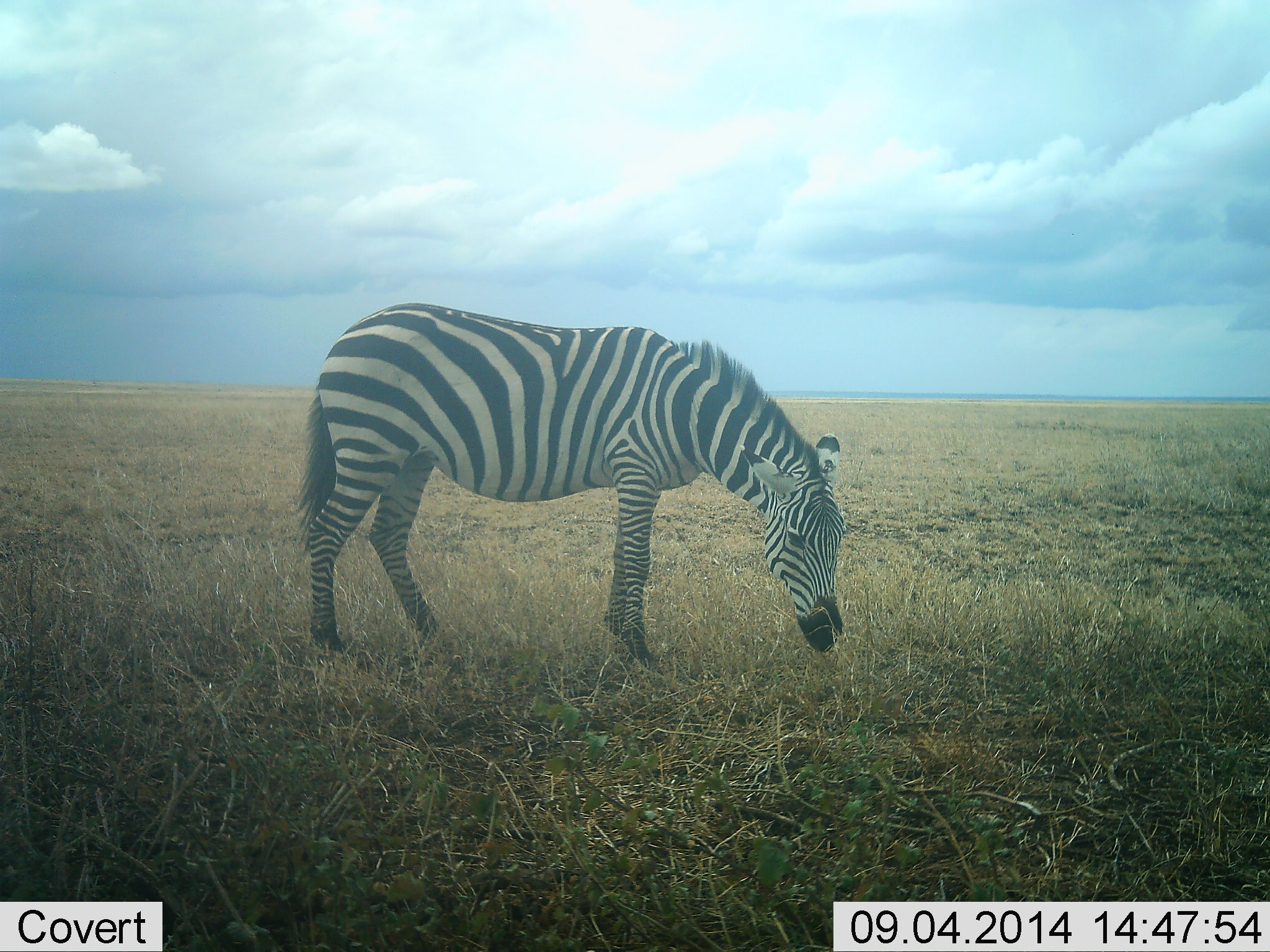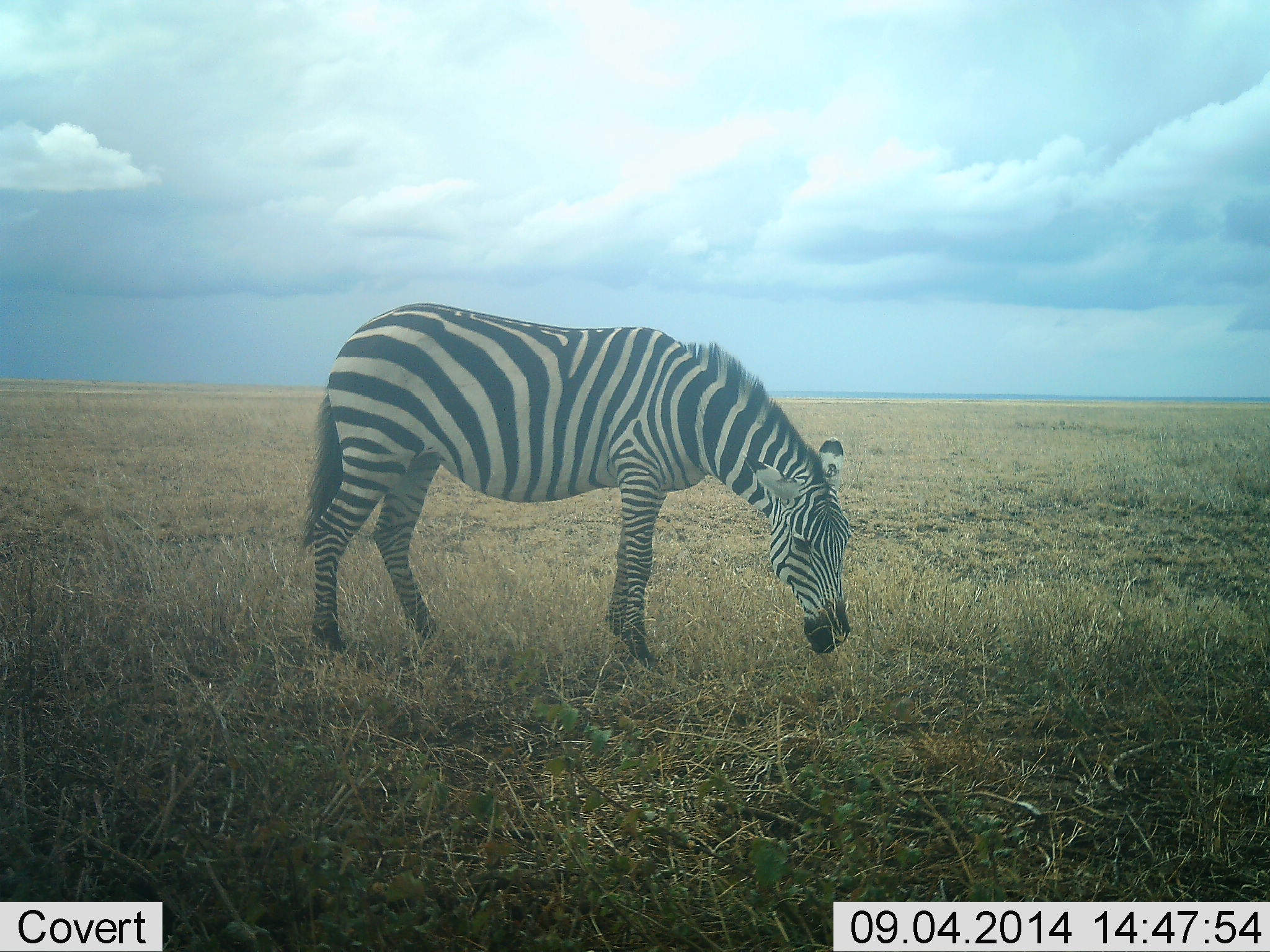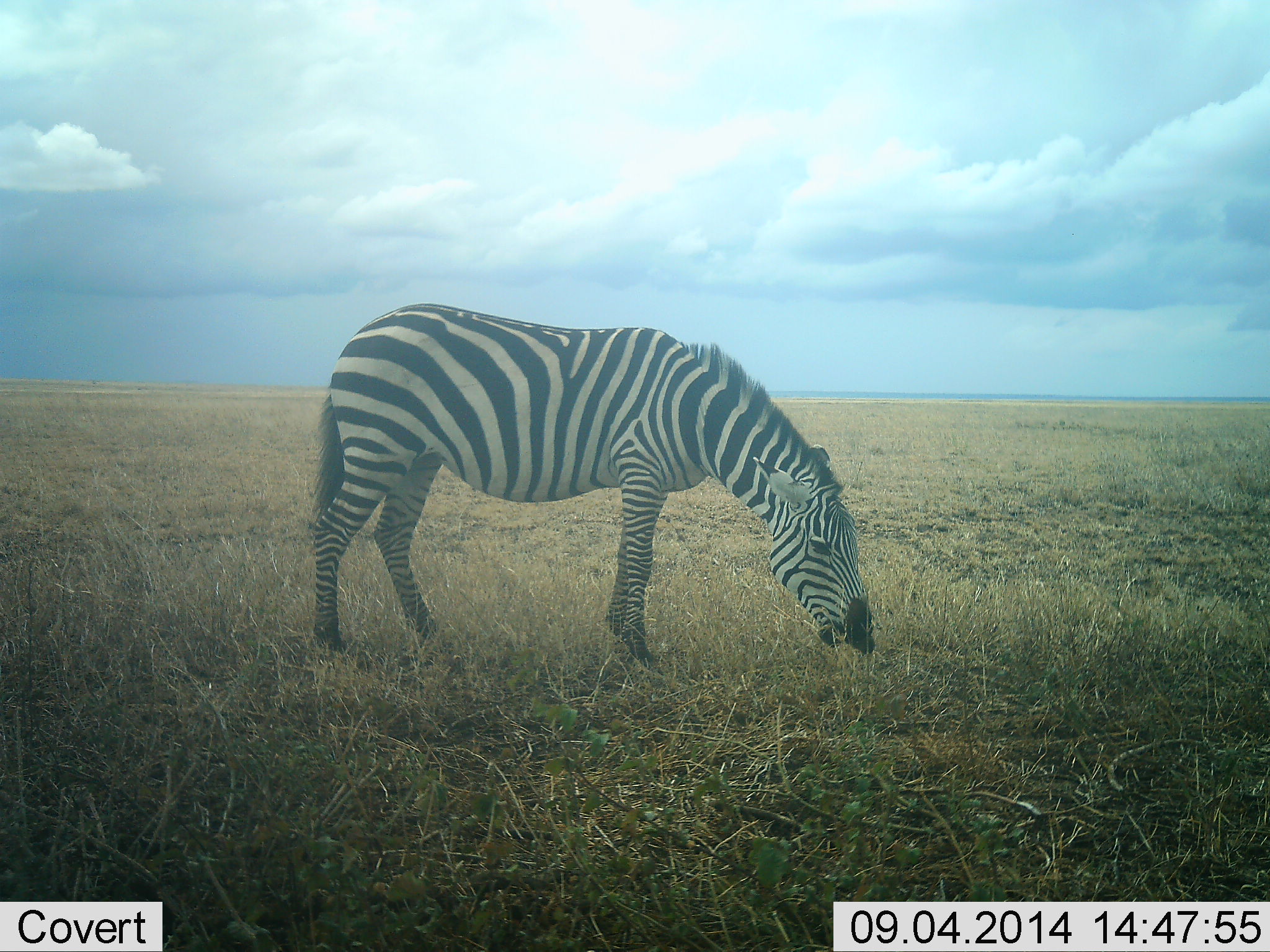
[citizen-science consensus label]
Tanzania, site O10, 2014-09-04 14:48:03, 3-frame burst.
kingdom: Animalia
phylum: Chordata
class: Mammalia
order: Perissodactyla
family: Equidae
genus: Equus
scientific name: Equus quagga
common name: plains zebra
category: zebra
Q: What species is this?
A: Zebra (plains zebra) (Equus quagga).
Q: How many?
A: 1.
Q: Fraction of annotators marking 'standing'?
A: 20%.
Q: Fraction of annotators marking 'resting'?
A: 0%.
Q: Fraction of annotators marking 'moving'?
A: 0%.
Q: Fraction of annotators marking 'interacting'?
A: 0%.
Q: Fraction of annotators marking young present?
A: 0%.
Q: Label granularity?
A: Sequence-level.